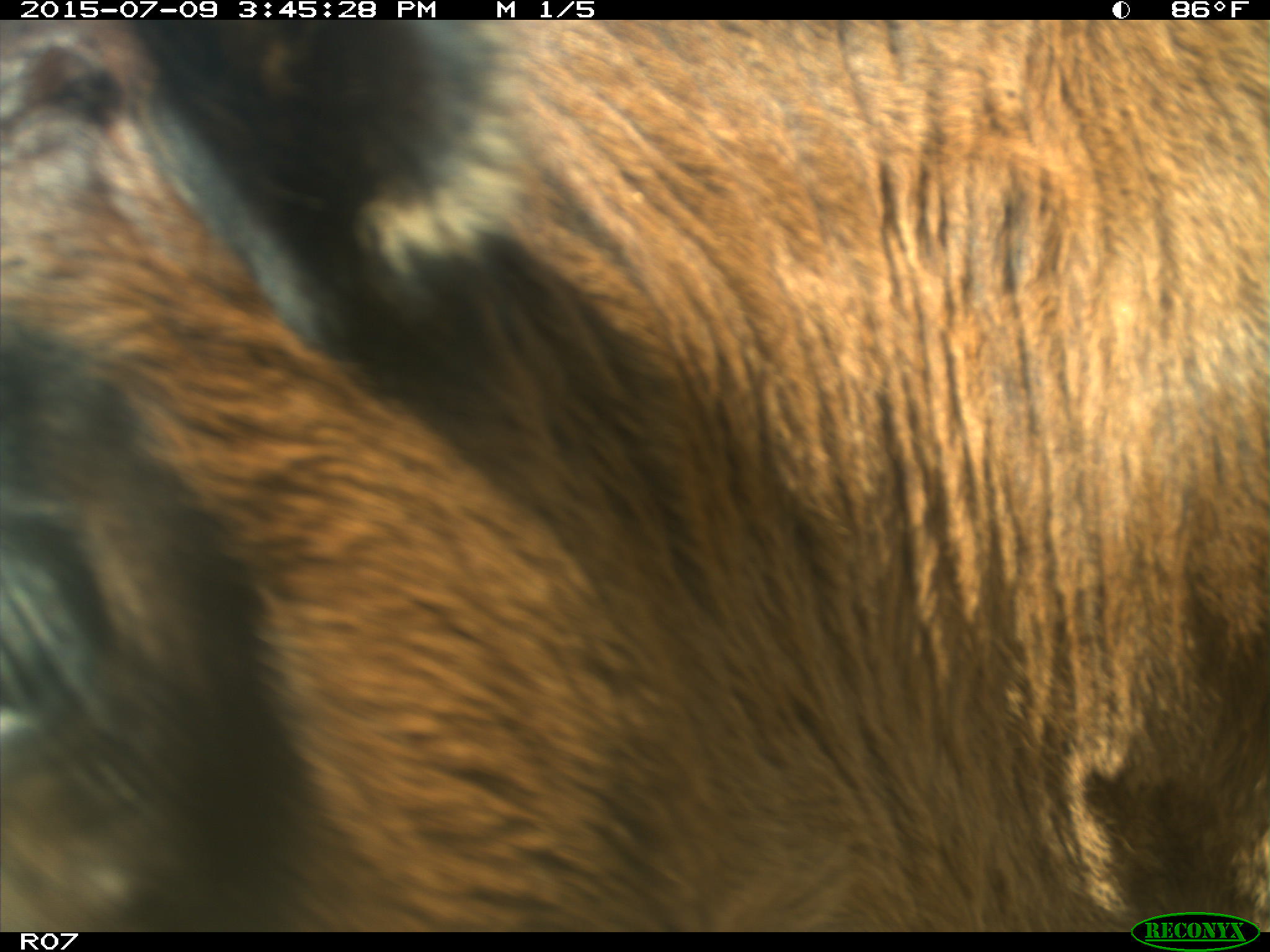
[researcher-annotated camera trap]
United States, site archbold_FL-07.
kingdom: Animalia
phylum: Chordata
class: Mammalia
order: Artiodactyla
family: Bovidae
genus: Bos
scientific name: Bos taurus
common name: domestic cow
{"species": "Bos taurus (domestic cow)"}